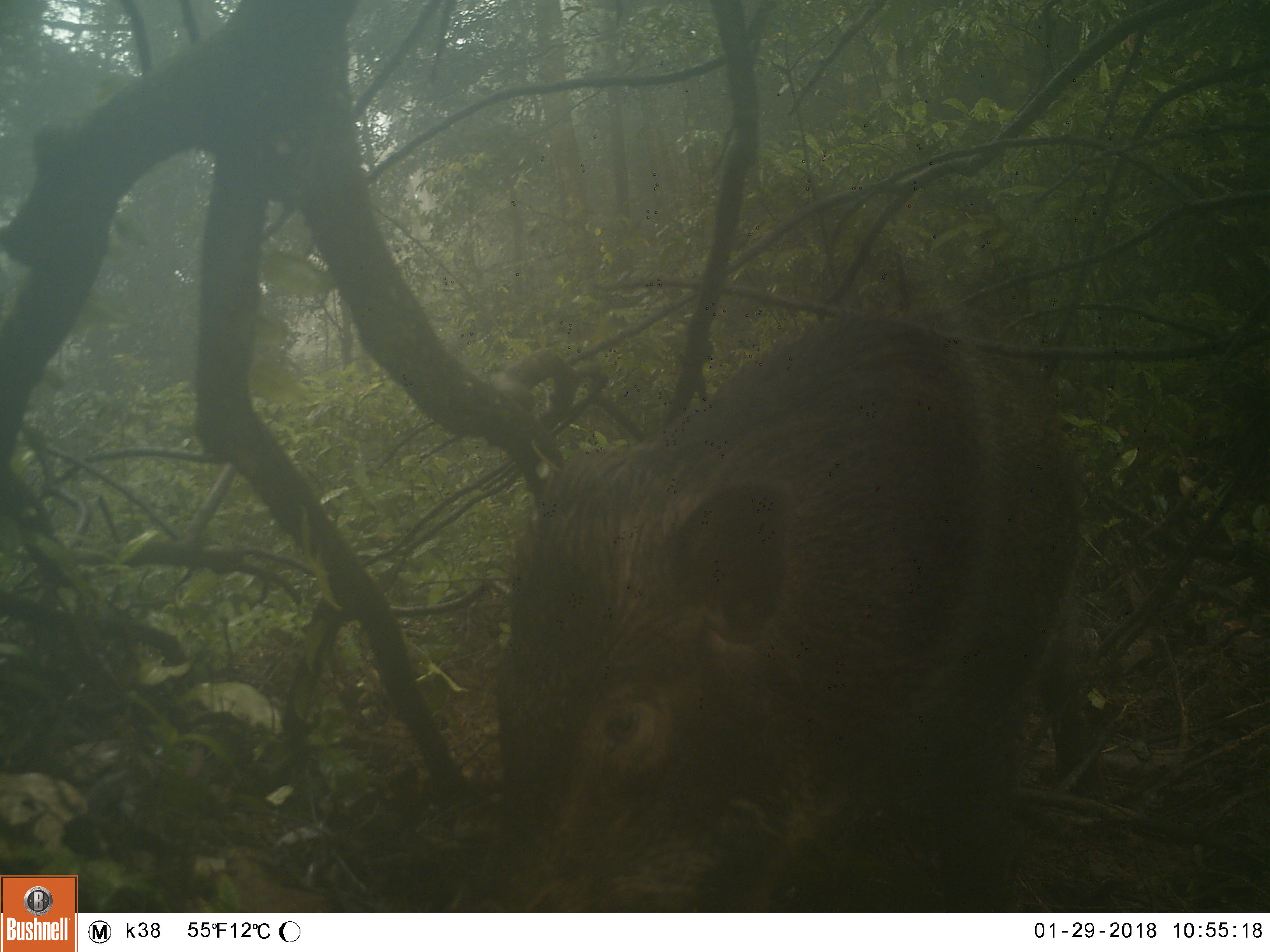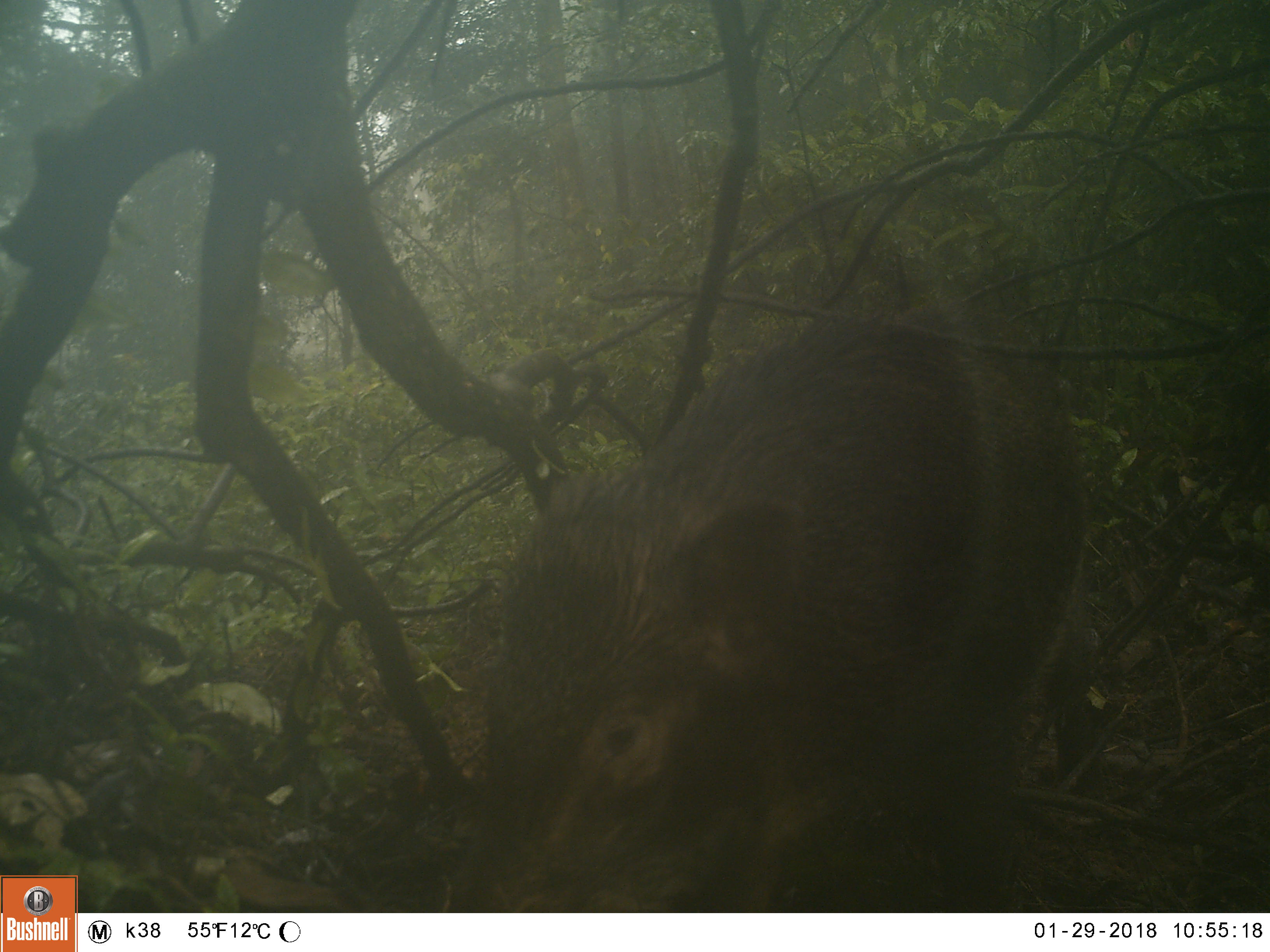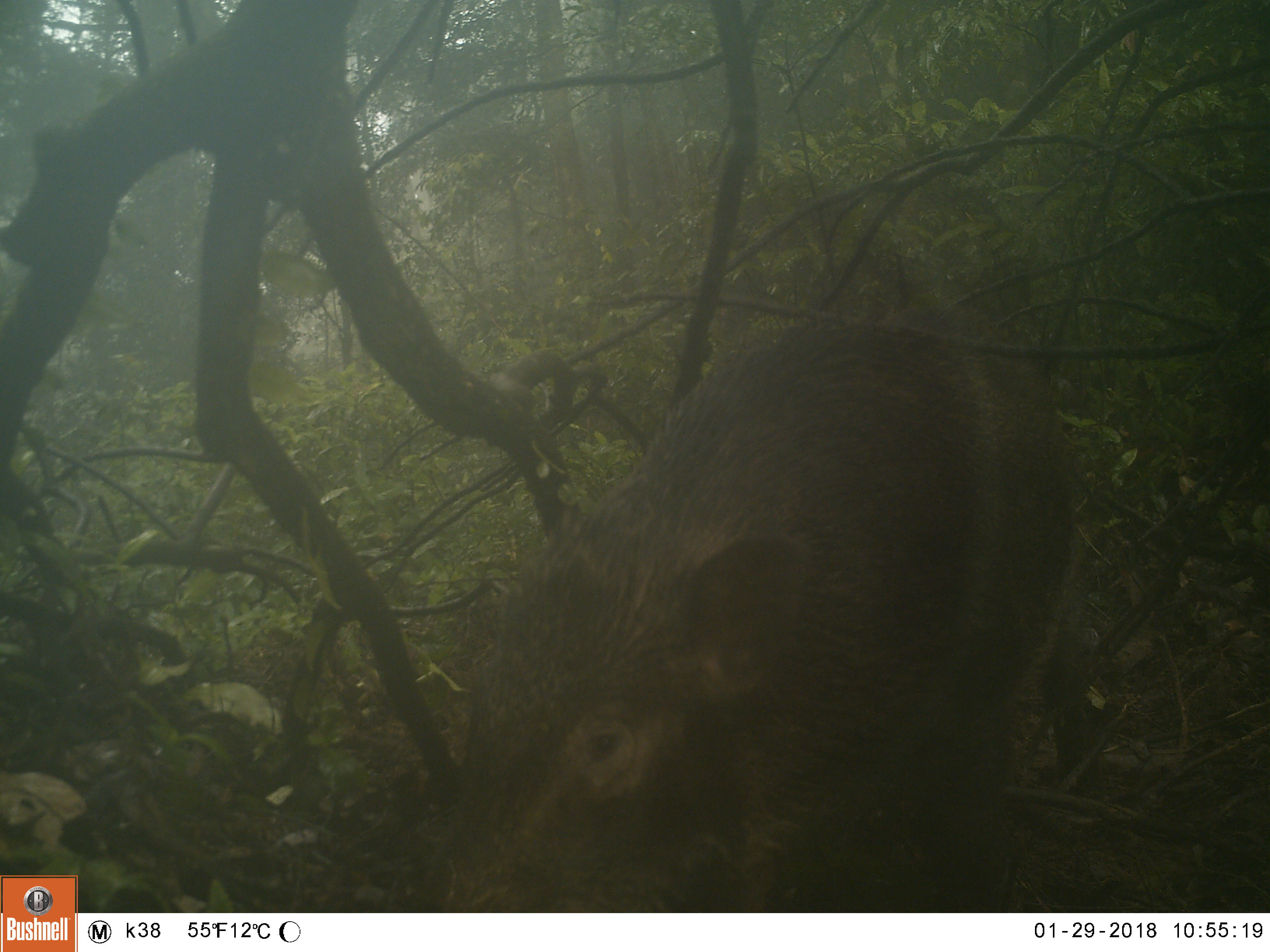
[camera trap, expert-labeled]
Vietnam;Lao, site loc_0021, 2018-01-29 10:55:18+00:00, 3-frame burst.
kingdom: Animalia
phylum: Chordata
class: Mammalia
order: Artiodactyla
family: Suidae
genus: Sus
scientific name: Sus scrofa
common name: eurasian wild pig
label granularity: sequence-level